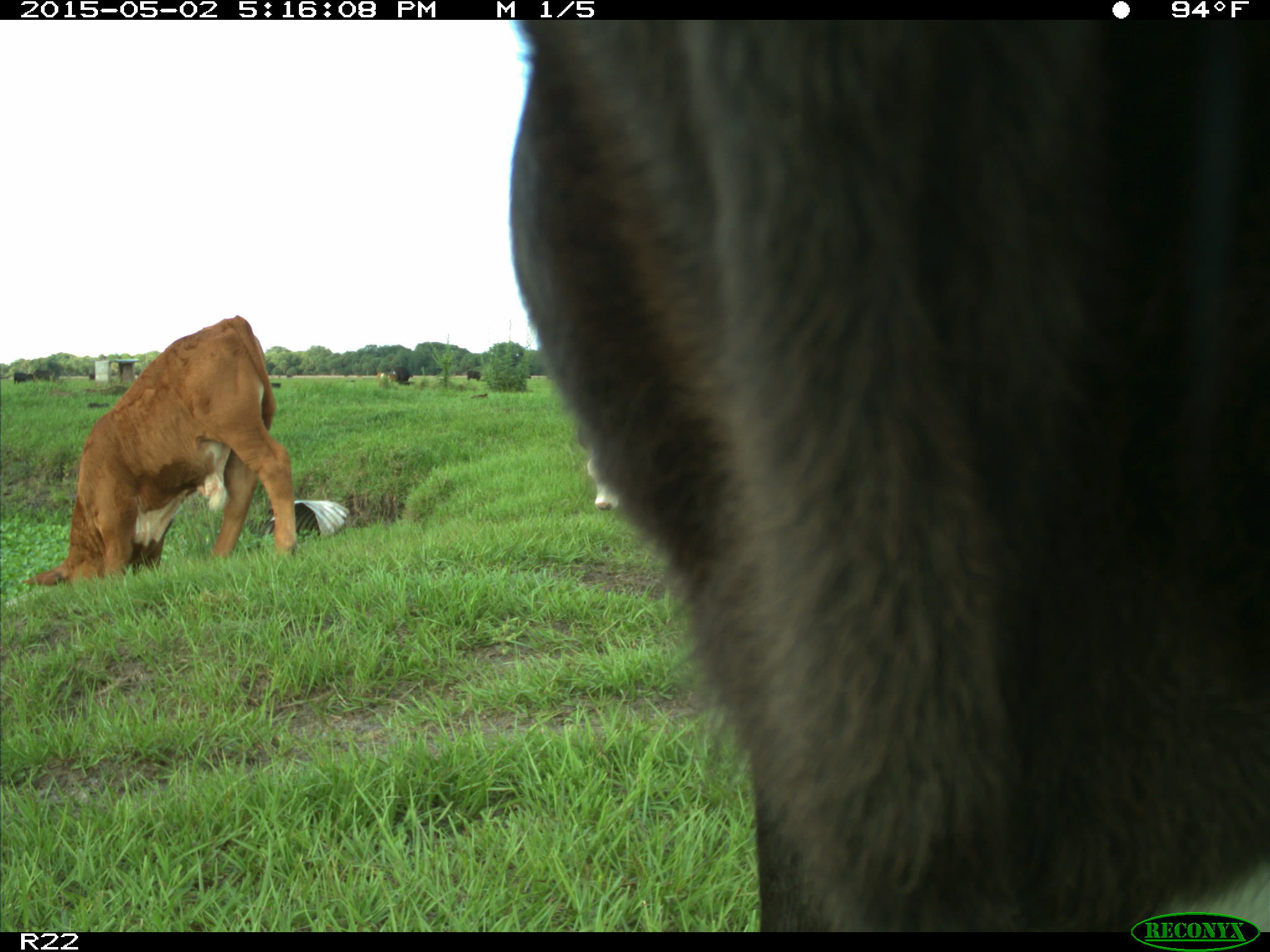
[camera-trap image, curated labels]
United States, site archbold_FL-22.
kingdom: Animalia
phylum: Chordata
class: Mammalia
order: Artiodactyla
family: Bovidae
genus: Bos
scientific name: Bos taurus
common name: domestic cow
Bos taurus (domestic cow).